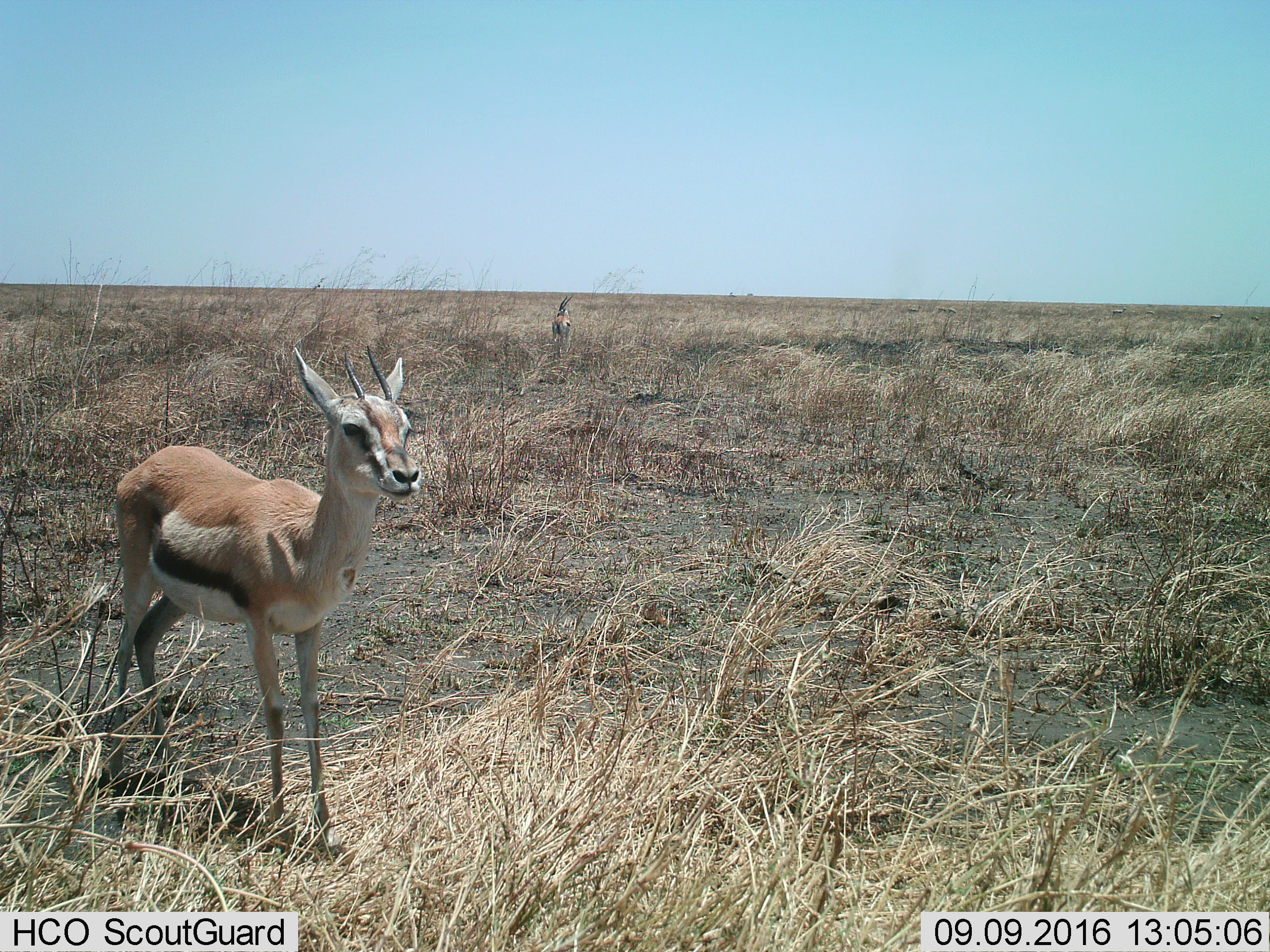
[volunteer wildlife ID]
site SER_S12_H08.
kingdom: Animalia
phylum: Chordata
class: Mammalia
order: Artiodactyla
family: Bovidae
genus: Eudorcas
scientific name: Eudorcas thomsonii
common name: thomson's gazelle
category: gazellethomsons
Gazellethomsons (thomson's gazelle) (Eudorcas thomsonii), count 2. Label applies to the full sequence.